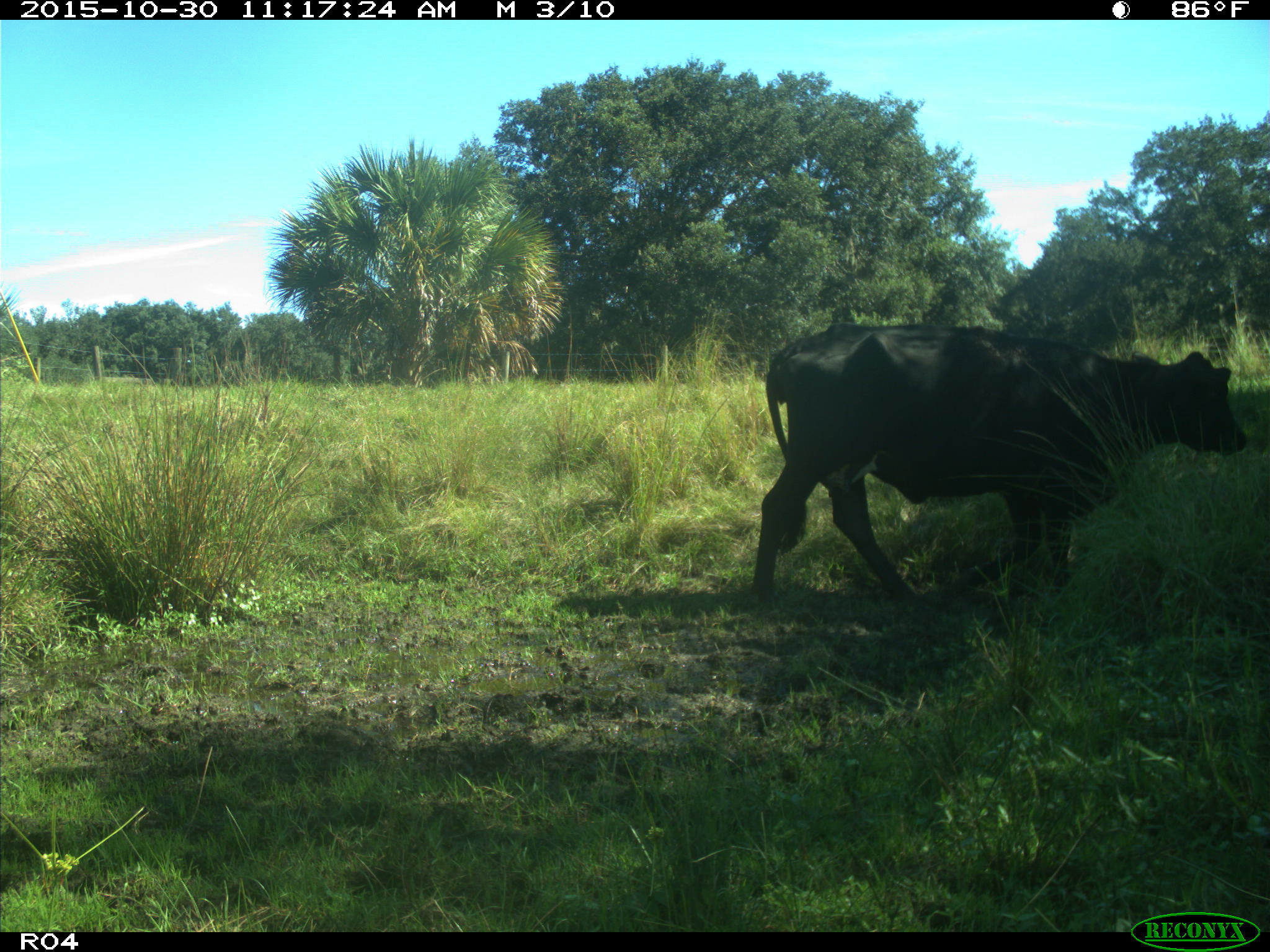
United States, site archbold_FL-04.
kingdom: Animalia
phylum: Chordata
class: Mammalia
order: Artiodactyla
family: Bovidae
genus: Bos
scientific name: Bos taurus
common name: domestic cow